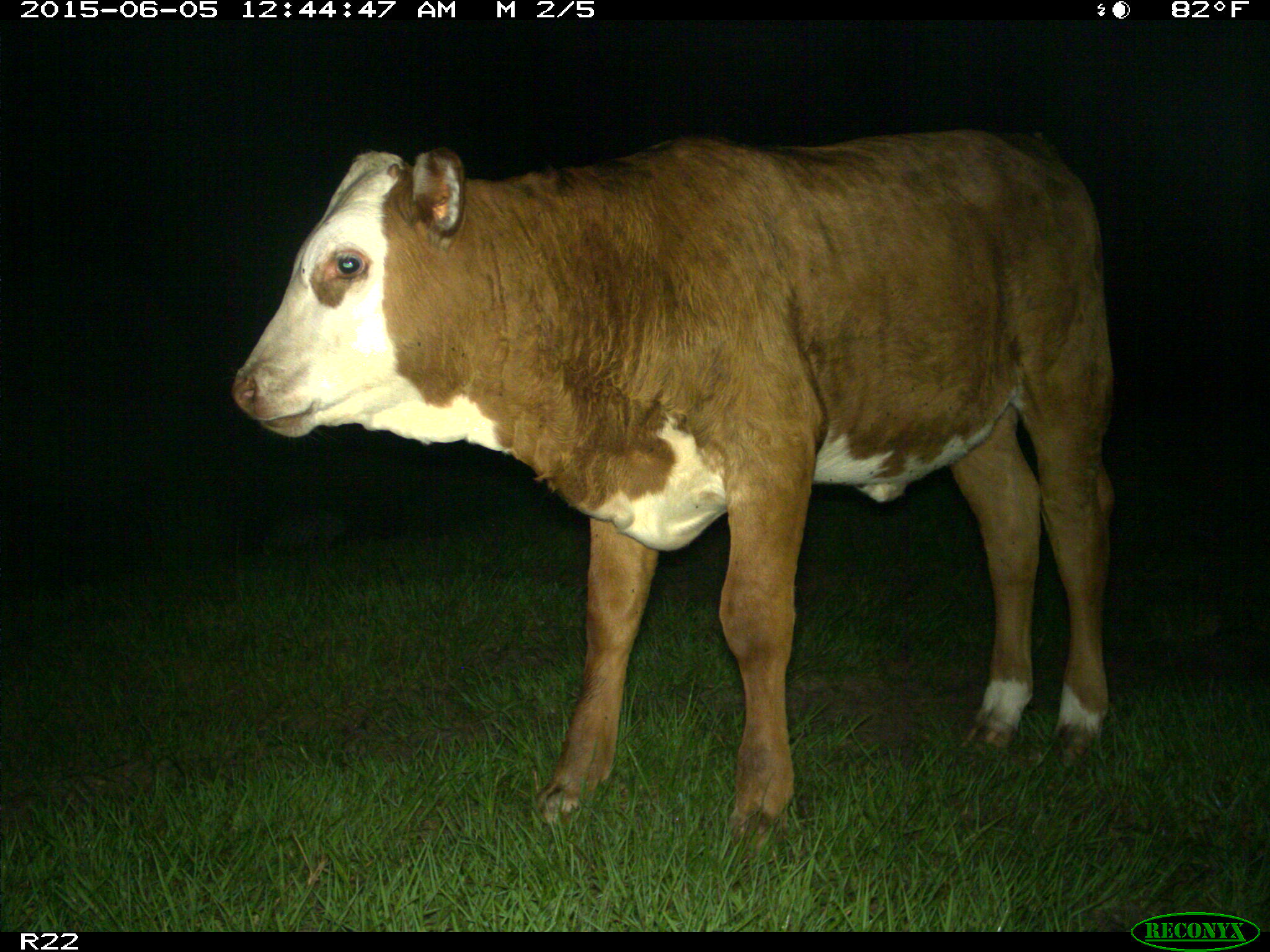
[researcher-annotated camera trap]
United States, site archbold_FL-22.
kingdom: Animalia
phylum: Chordata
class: Mammalia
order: Artiodactyla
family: Bovidae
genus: Bos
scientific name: Bos taurus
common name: domestic cow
Bos taurus (domestic cow).